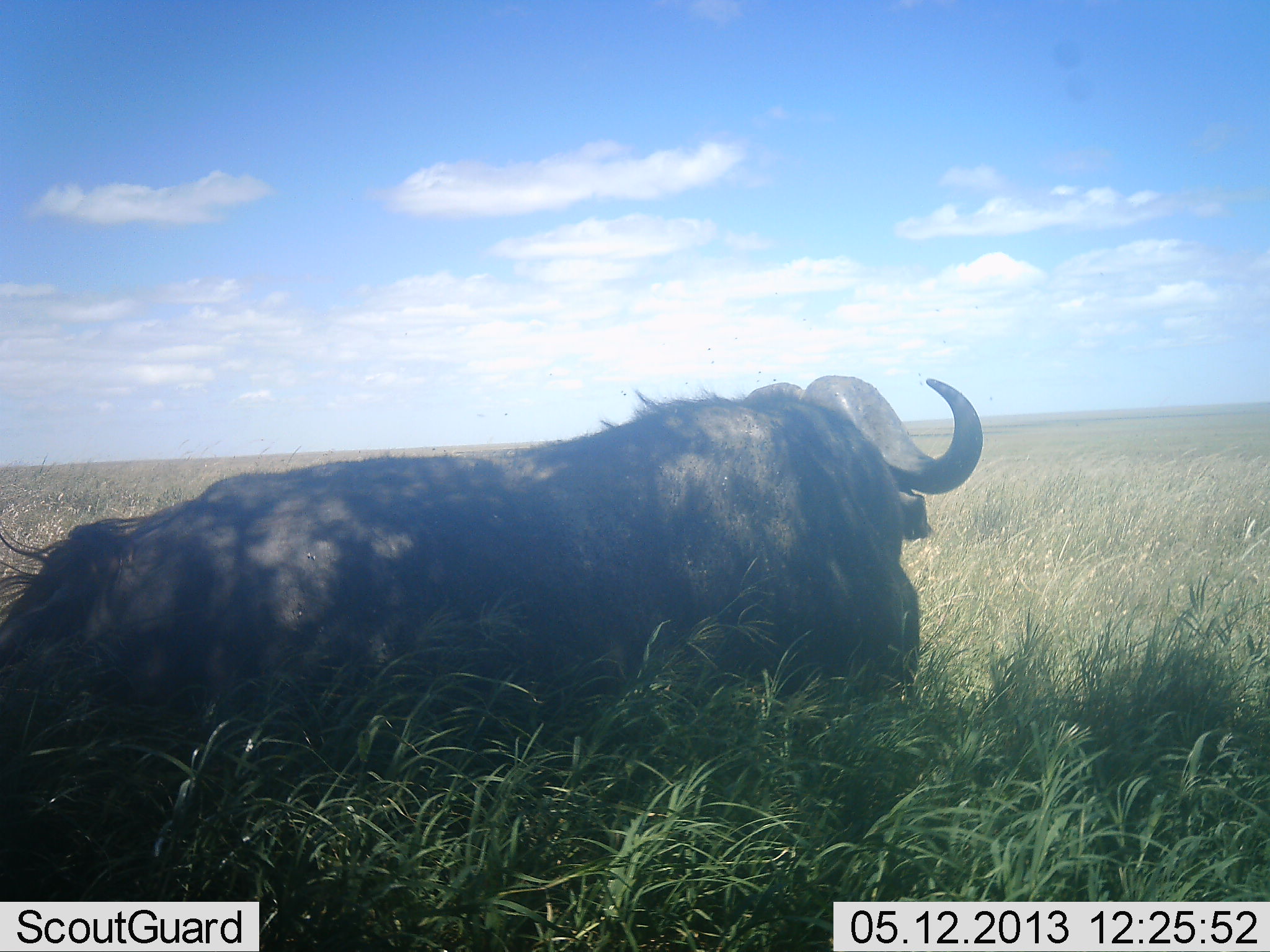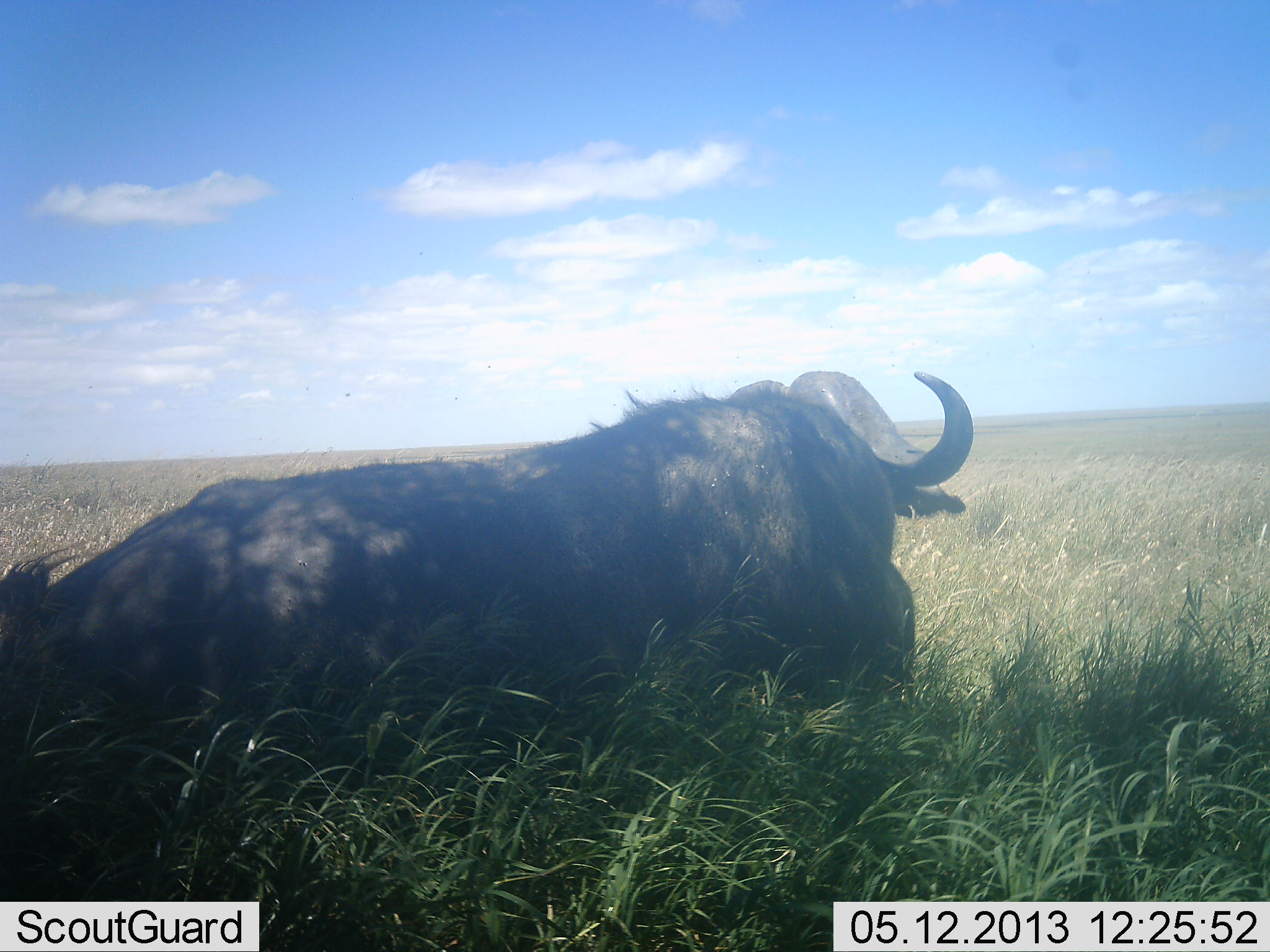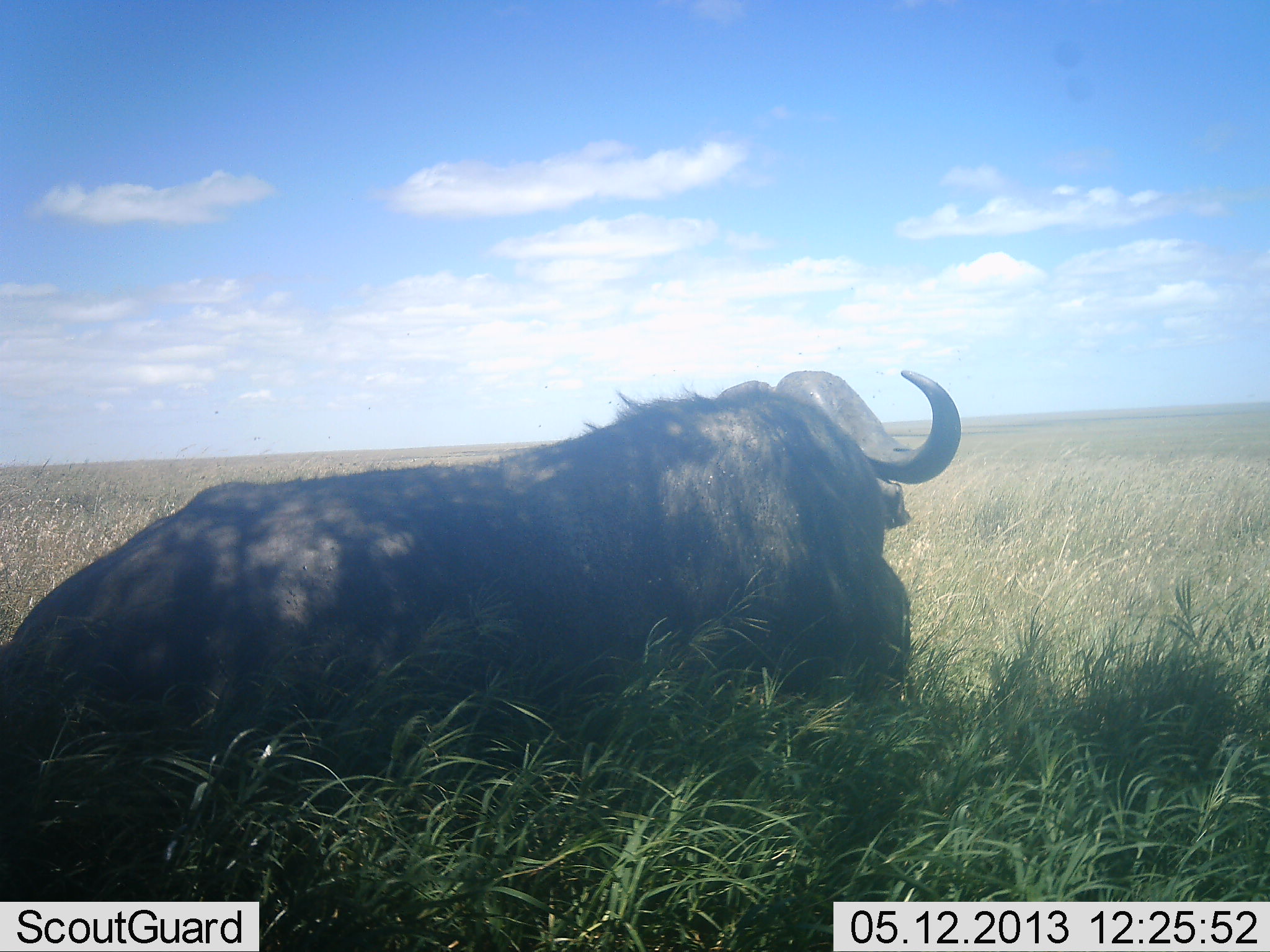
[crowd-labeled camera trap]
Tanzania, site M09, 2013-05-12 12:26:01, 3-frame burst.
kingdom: Animalia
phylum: Chordata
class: Mammalia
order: Artiodactyla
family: Bovidae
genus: Syncerus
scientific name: Syncerus caffer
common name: cape buffalo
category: buffalo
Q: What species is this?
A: Buffalo (cape buffalo) (Syncerus caffer).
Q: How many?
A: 1.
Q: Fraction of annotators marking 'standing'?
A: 11%.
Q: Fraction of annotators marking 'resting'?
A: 89%.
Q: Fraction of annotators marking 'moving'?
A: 0%.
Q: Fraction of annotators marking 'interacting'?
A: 0%.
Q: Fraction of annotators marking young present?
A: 0%.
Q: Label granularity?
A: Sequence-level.